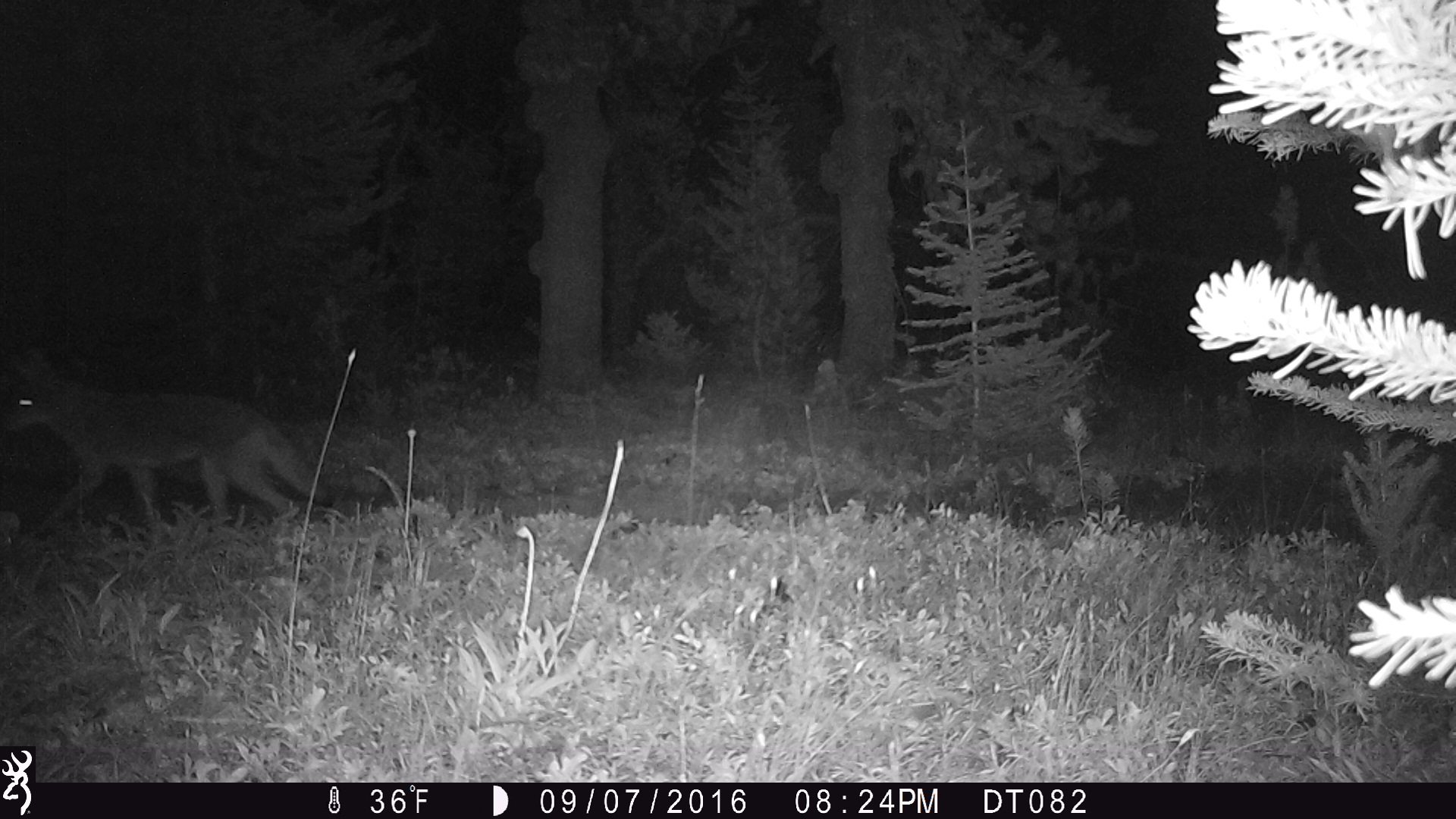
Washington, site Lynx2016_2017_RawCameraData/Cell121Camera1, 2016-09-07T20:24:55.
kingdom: Animalia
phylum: Chordata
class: Mammalia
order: Carnivora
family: Canidae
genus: Canis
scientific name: Canis latrans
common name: coyote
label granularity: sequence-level